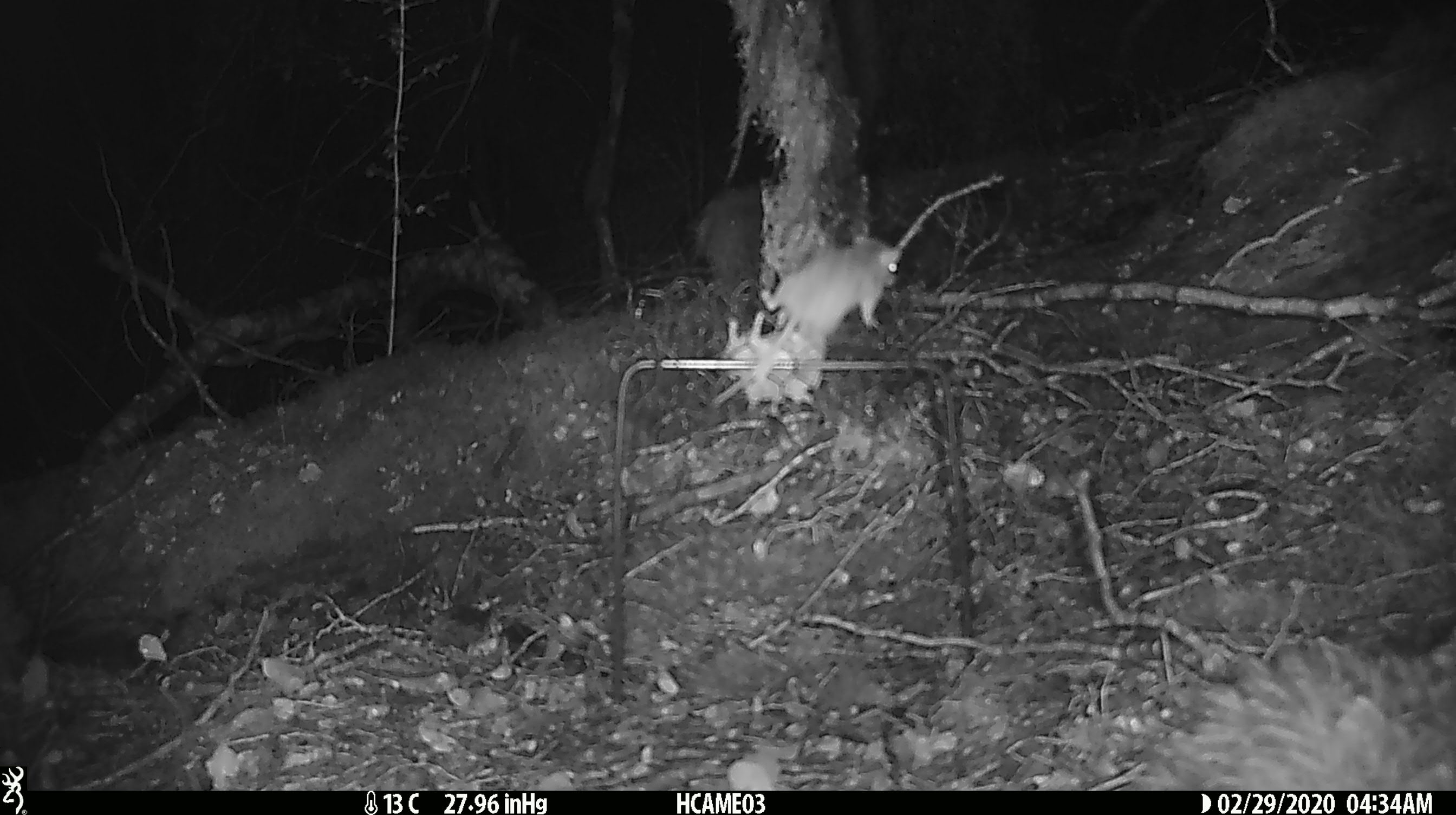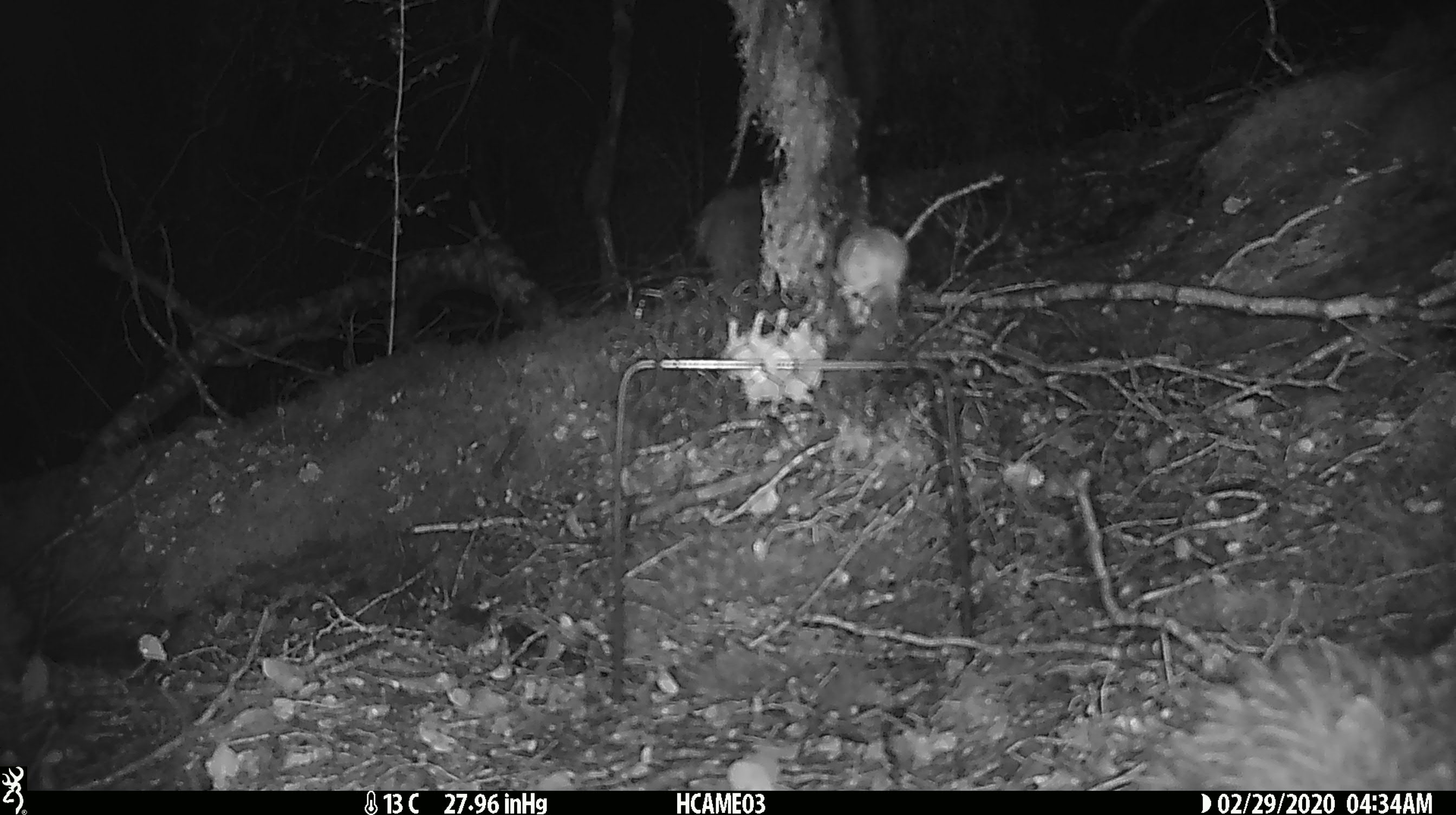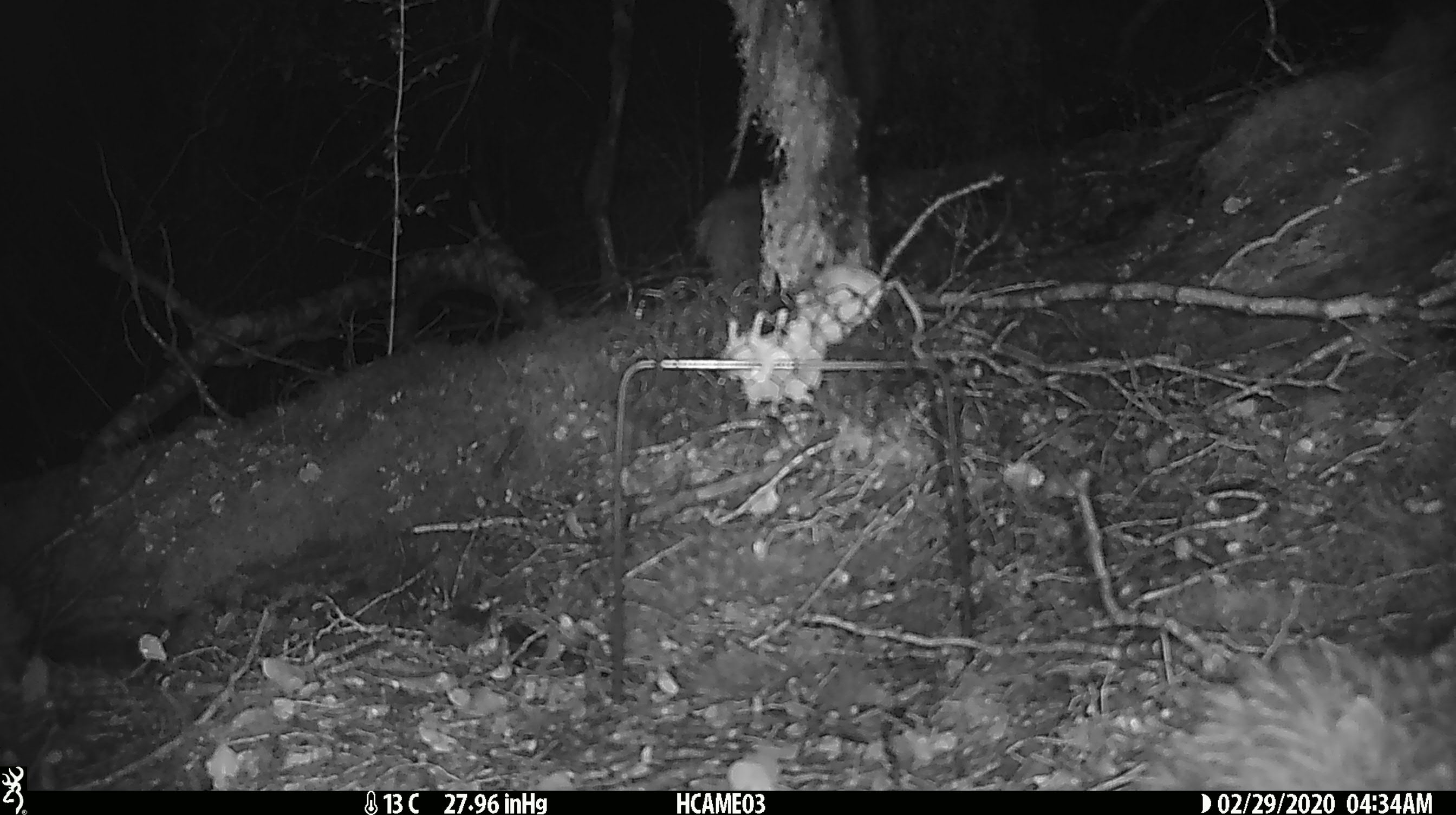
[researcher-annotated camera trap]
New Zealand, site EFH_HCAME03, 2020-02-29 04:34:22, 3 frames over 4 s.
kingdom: Animalia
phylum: Chordata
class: Mammalia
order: Rodentia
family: Muridae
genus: Mus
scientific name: Mus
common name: mouse